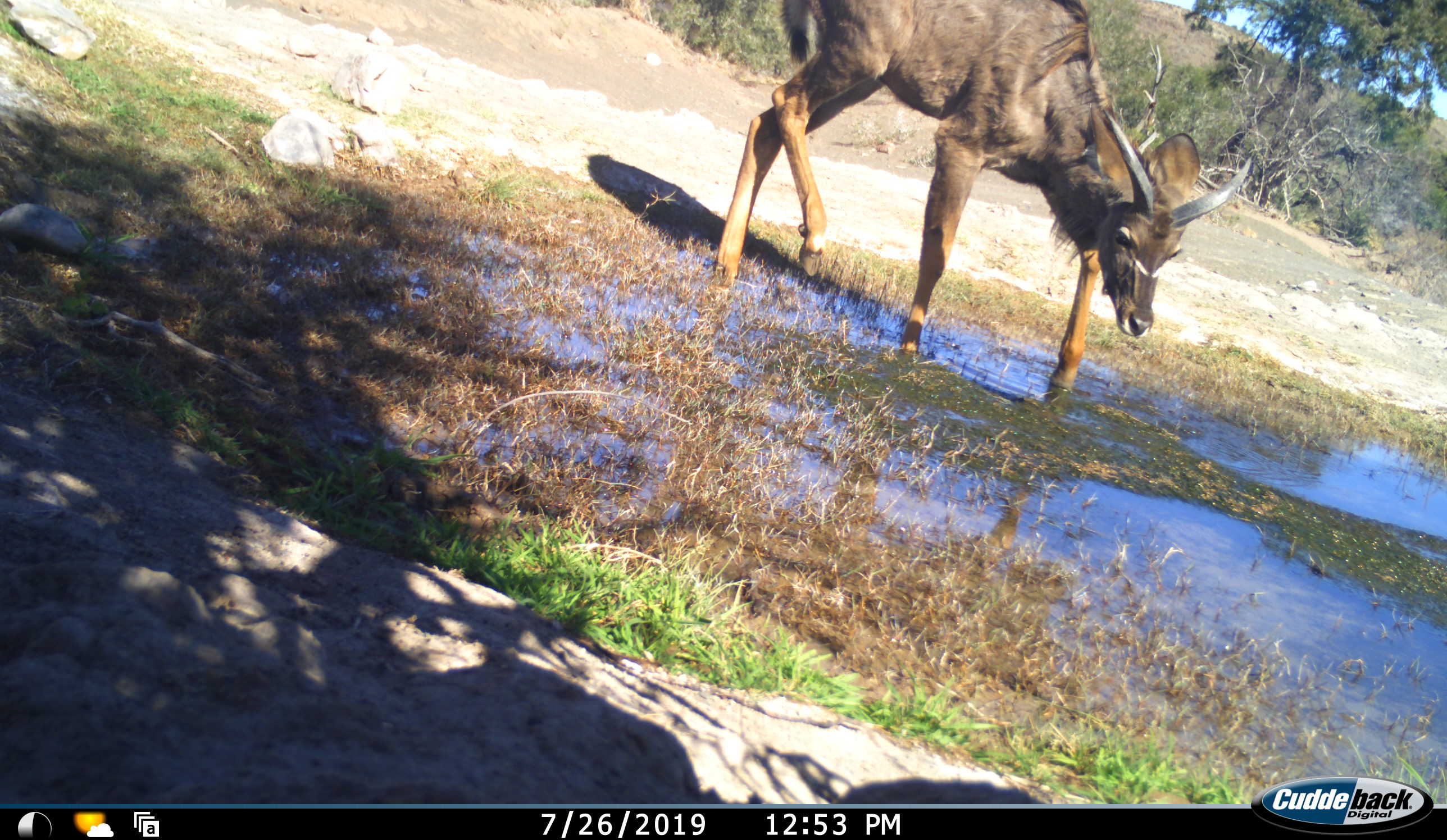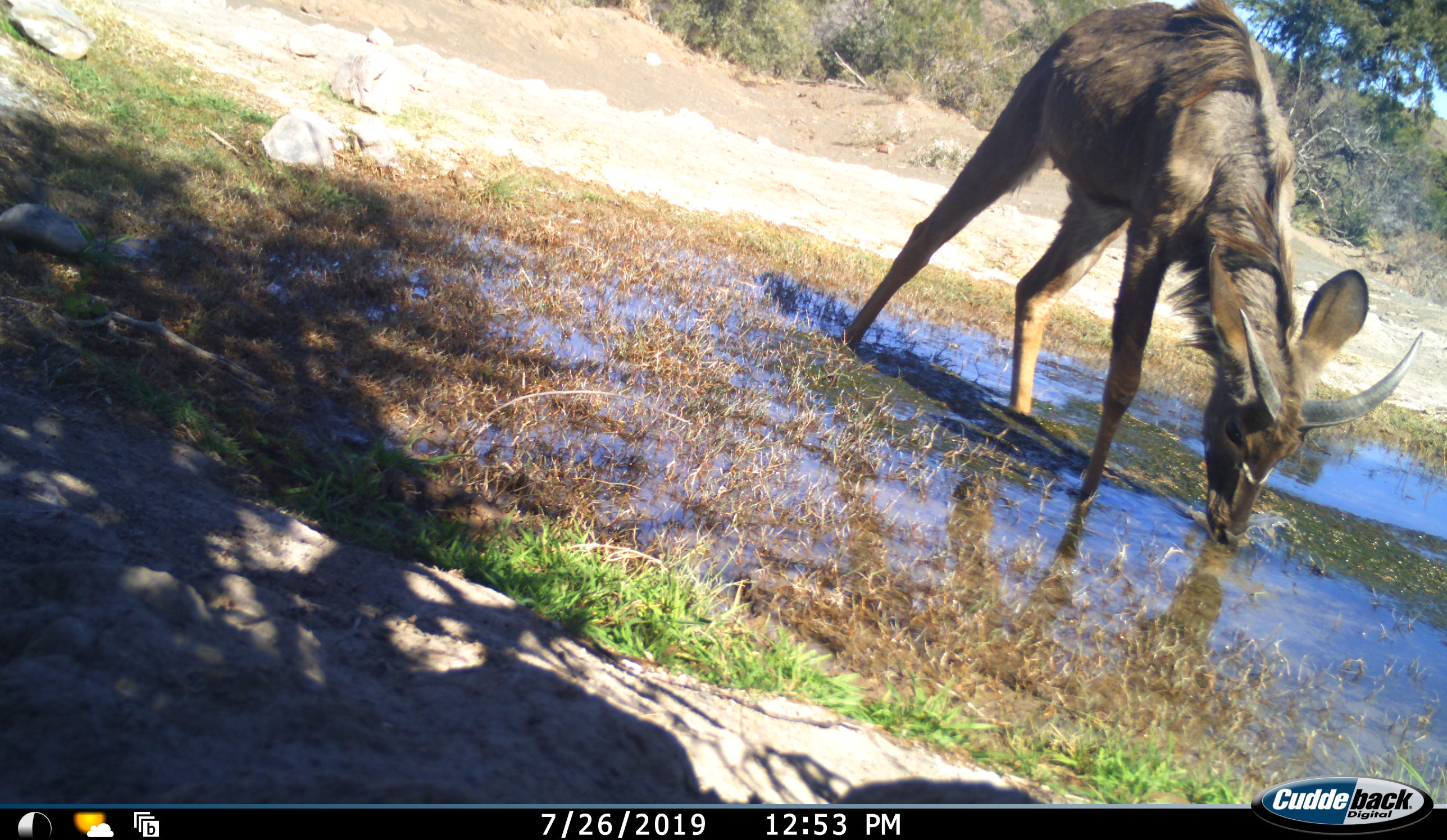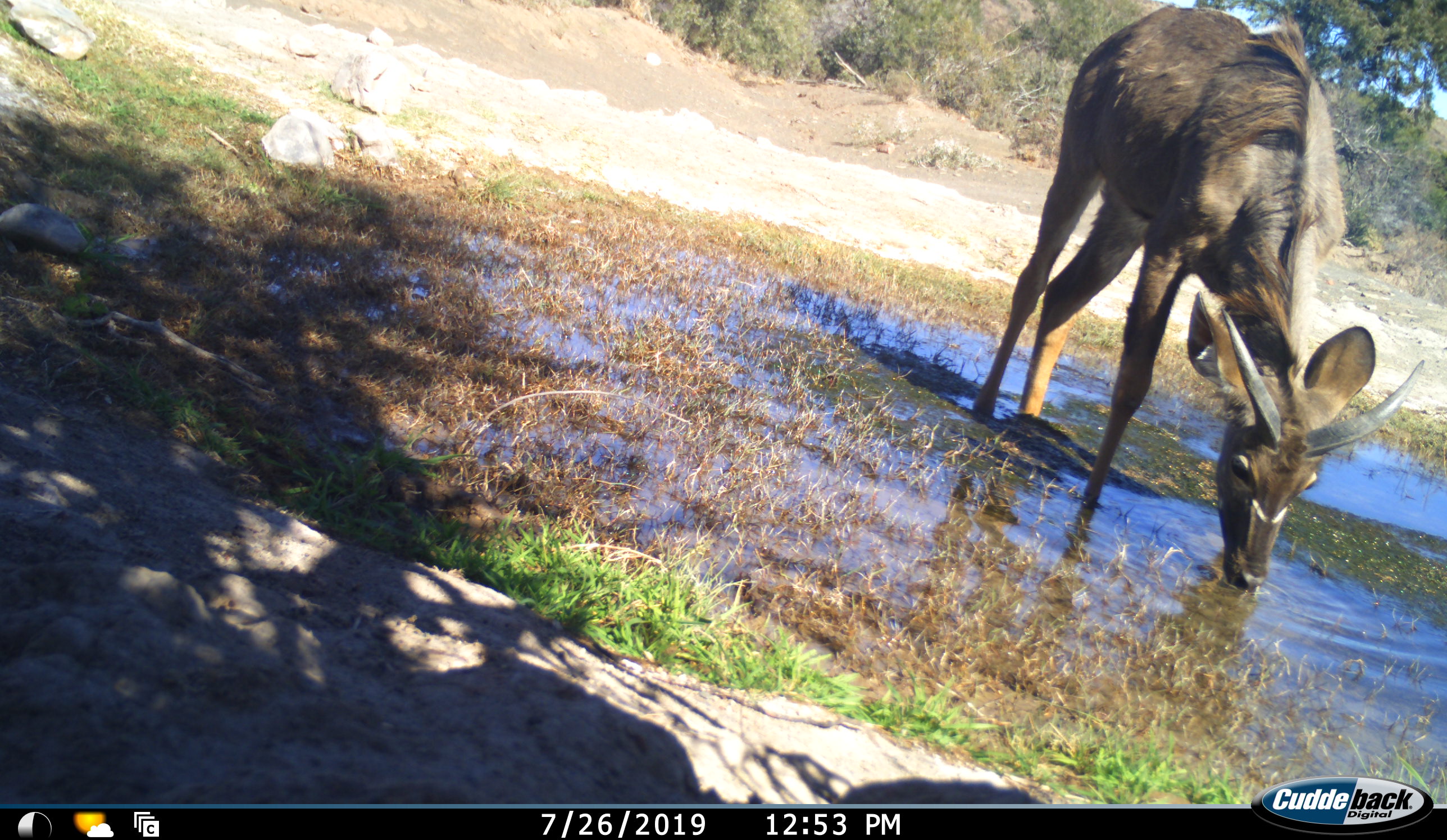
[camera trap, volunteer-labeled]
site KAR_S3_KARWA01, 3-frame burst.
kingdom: Animalia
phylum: Chordata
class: Mammalia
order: Artiodactyla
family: Bovidae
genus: Tragelaphus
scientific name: Tragelaphus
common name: kudu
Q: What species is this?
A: Kudu (Tragelaphus).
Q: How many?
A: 1.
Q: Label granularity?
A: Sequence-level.